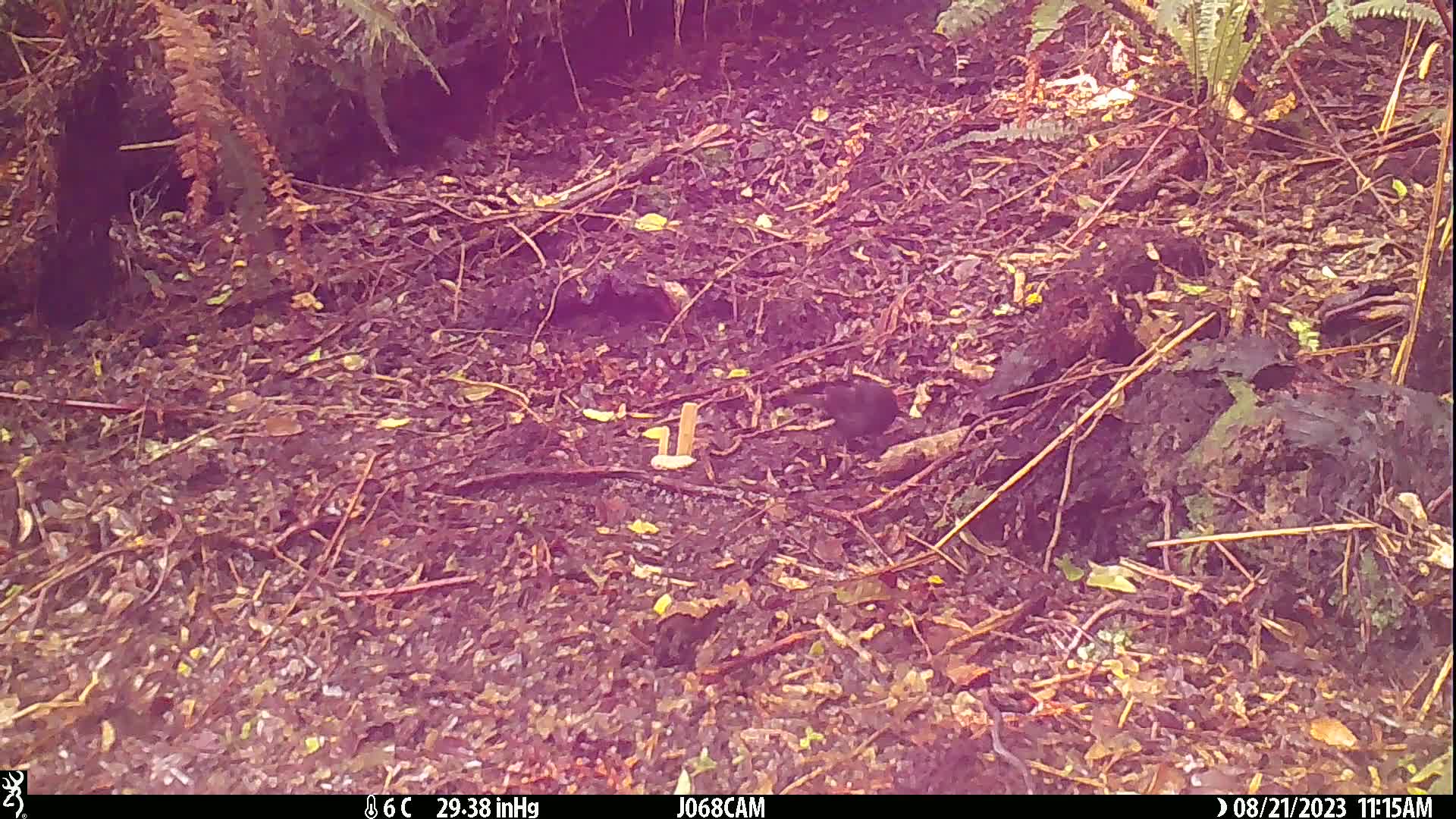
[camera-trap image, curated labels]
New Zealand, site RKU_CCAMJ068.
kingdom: Animalia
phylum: Chordata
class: Aves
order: Passeriformes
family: Turdidae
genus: Turdus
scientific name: Turdus merula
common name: eurasian blackbird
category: blackbird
Blackbird (eurasian blackbird) (Turdus merula).